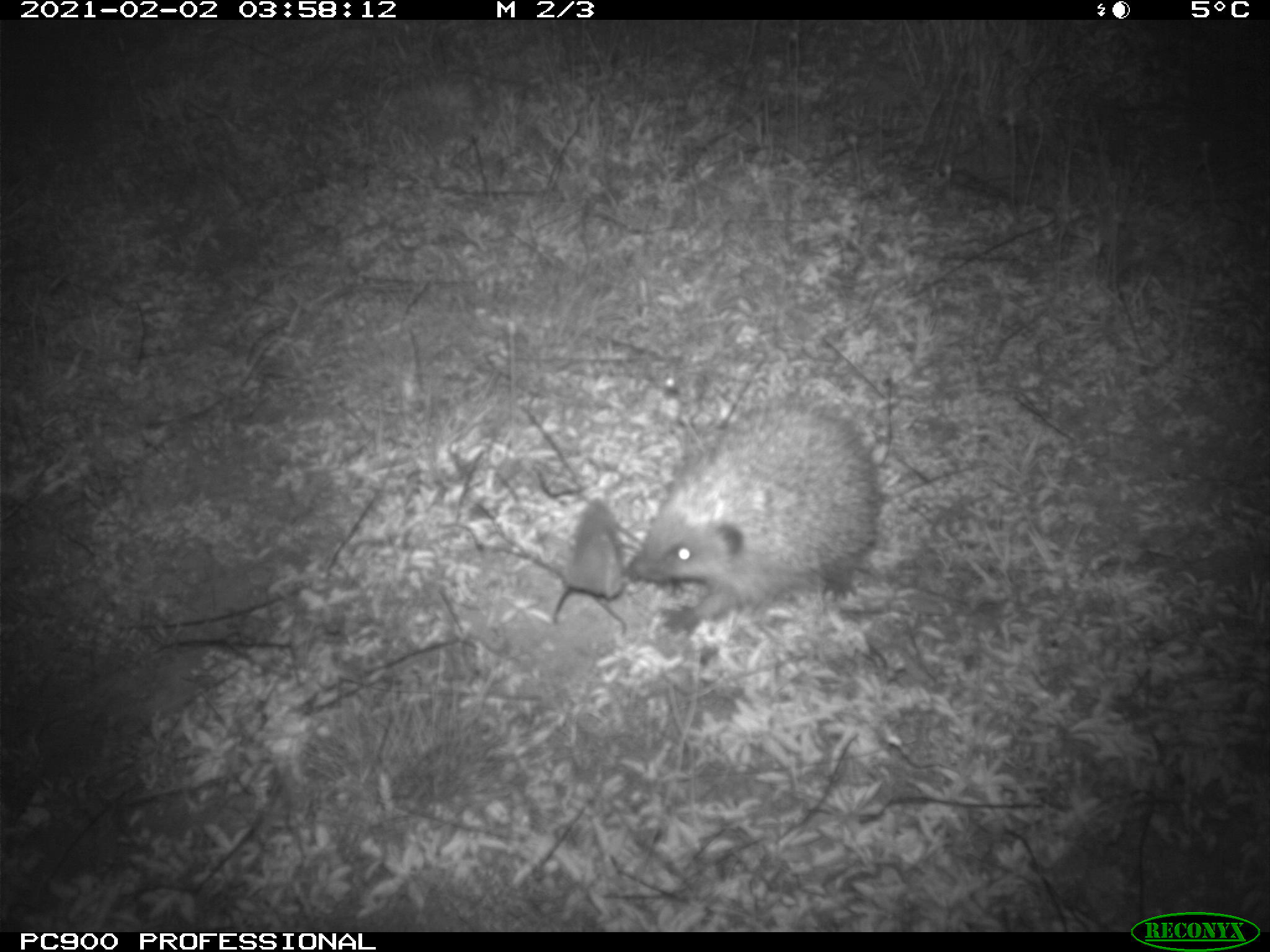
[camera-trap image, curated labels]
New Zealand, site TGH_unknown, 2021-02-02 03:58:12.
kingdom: Animalia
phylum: Chordata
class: Mammalia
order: Eulipotyphla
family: Erinaceidae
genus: Erinaceus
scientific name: Erinaceus europaeus europaeus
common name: european hedgehog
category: hedgehog